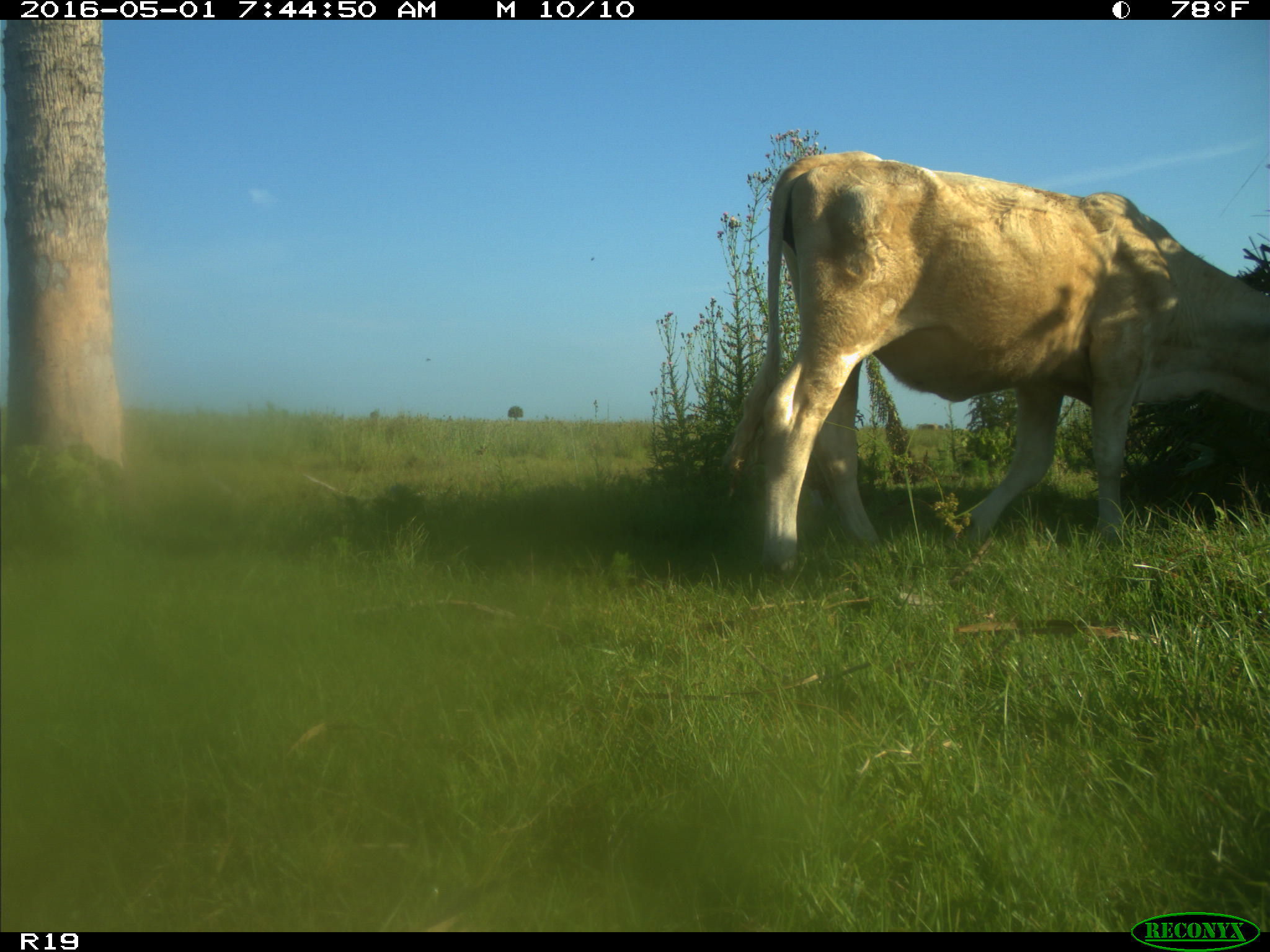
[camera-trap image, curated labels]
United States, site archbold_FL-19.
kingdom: Animalia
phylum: Chordata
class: Mammalia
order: Artiodactyla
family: Bovidae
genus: Bos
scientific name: Bos taurus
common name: domestic cow